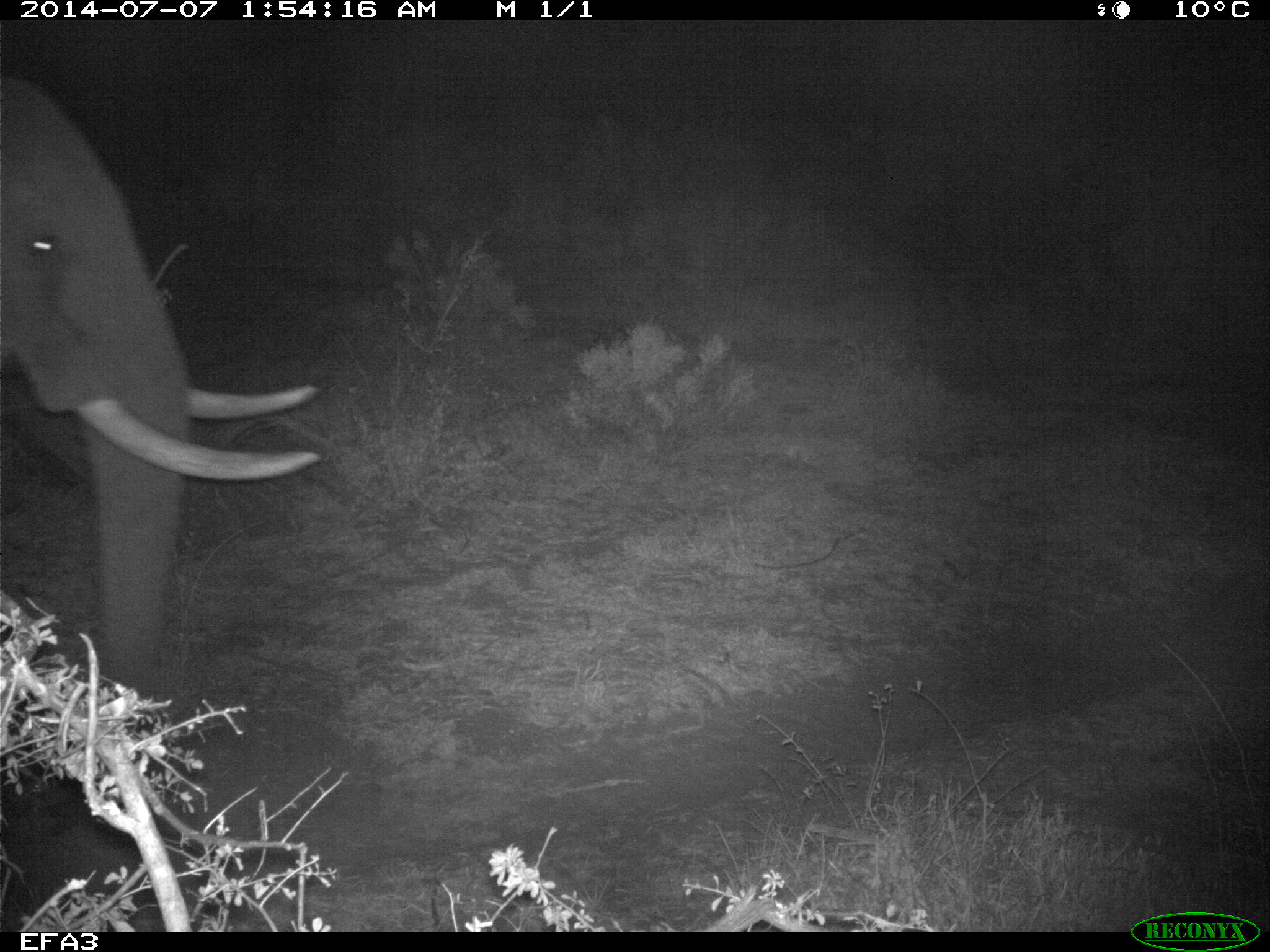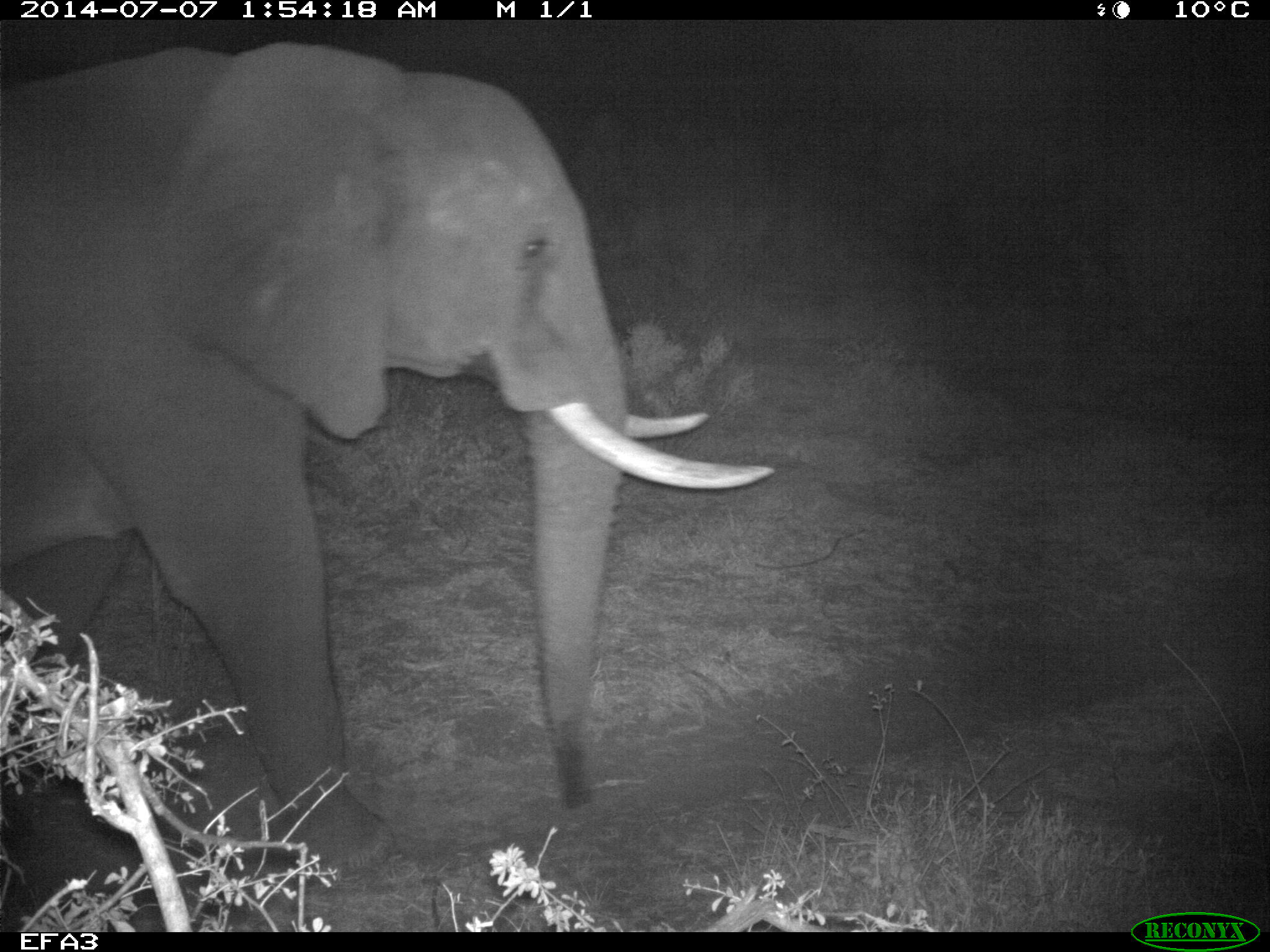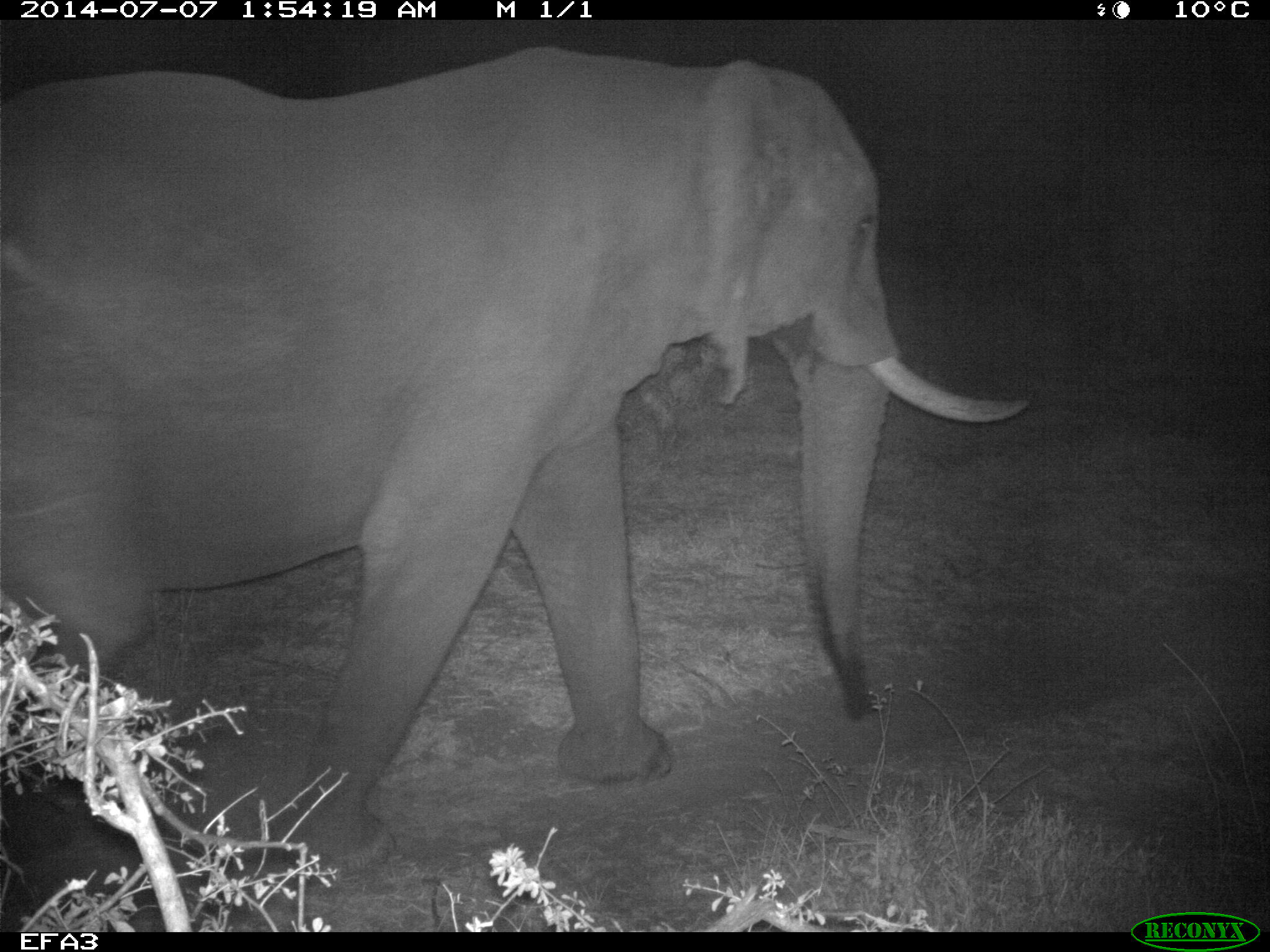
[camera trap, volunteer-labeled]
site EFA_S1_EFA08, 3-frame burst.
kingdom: Animalia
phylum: Chordata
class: Mammalia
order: Proboscidea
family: Elephantidae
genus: Loxodonta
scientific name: Loxodonta africana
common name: african bush elephant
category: elephant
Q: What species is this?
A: Elephant (african bush elephant) (Loxodonta africana).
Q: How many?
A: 1.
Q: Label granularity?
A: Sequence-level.